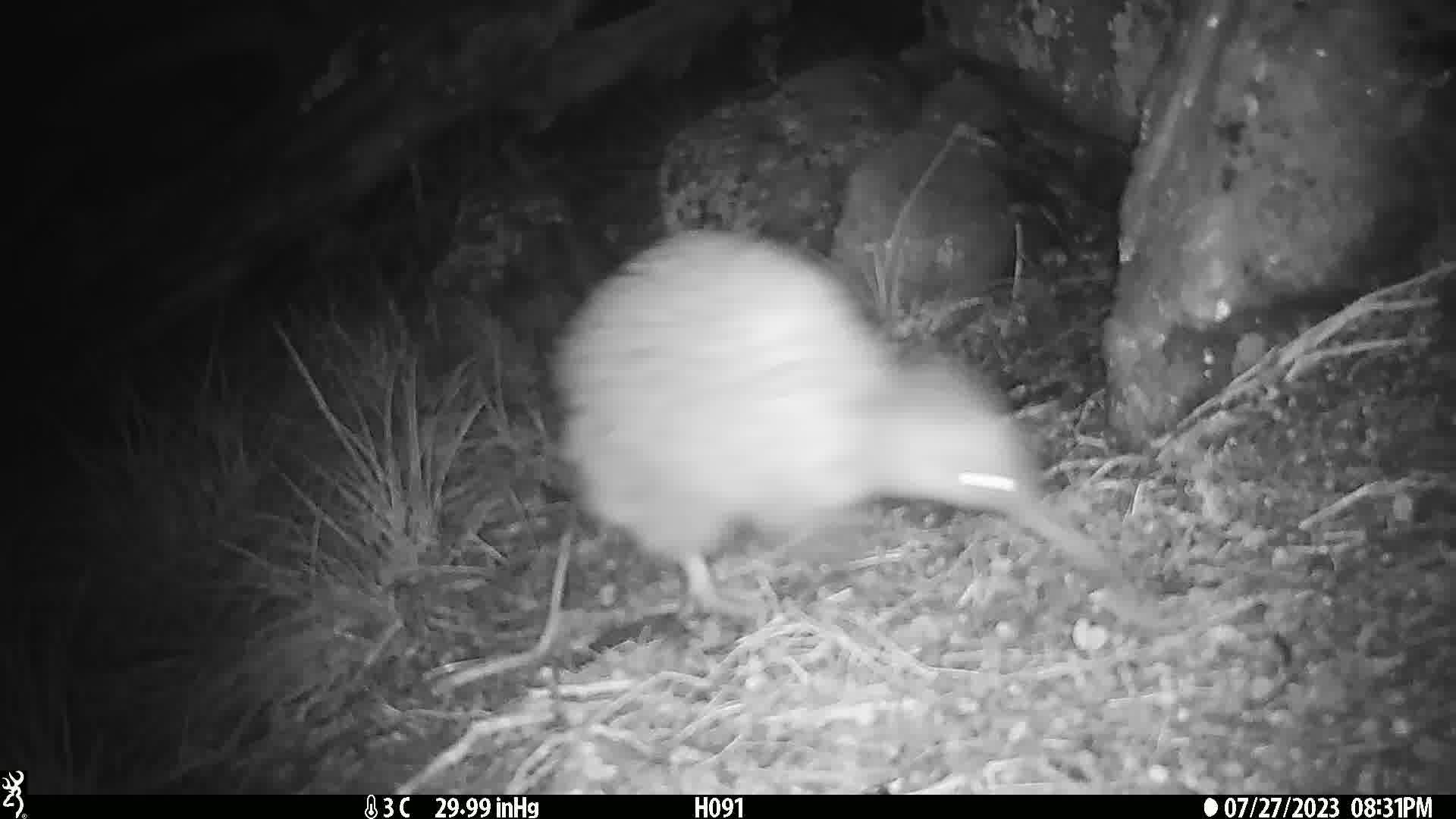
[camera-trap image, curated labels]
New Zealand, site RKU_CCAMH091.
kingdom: Animalia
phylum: Chordata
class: Aves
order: Apterygiformes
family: Apterygidae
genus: Apteryx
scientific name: Apteryx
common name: kiwi